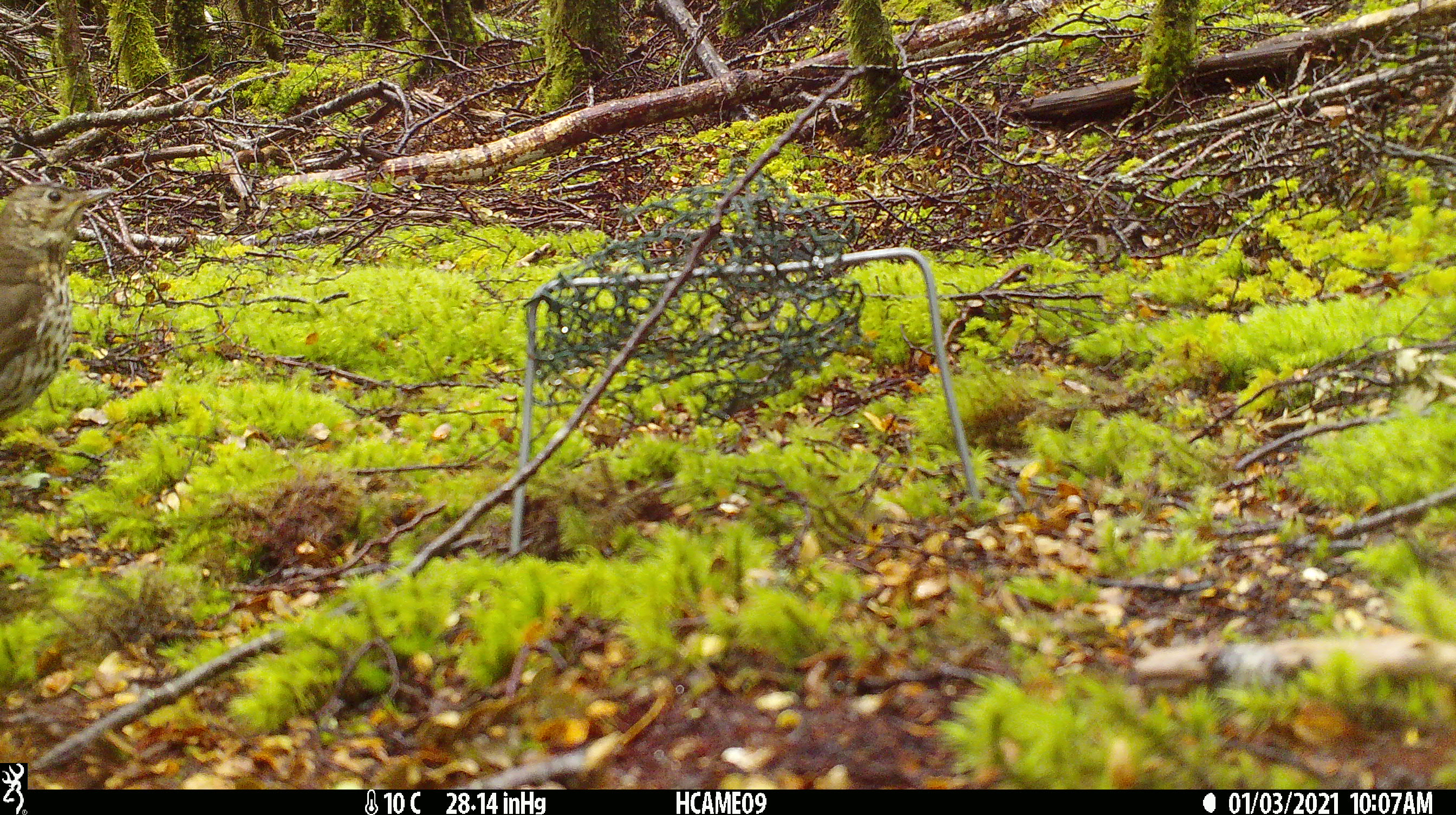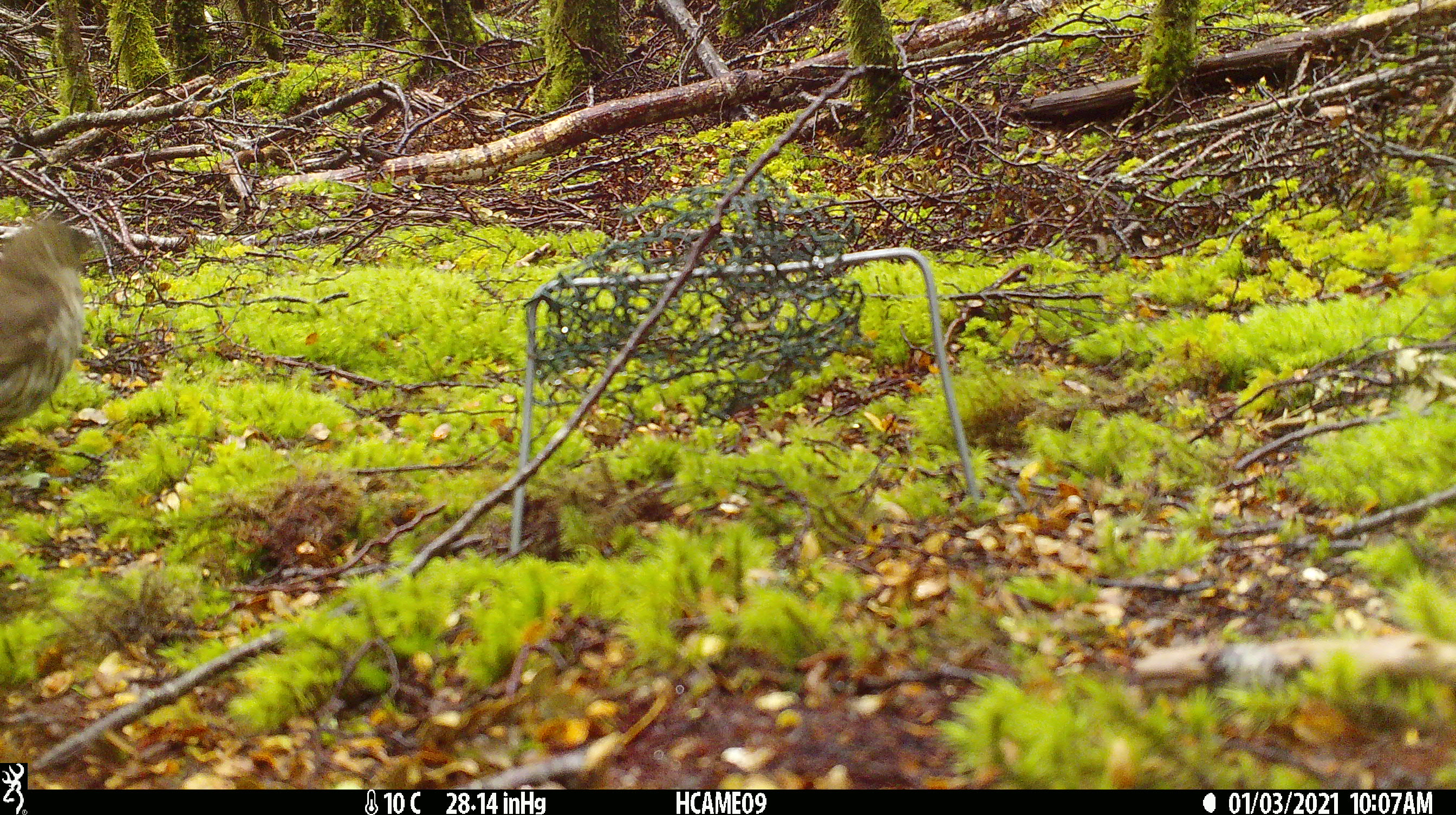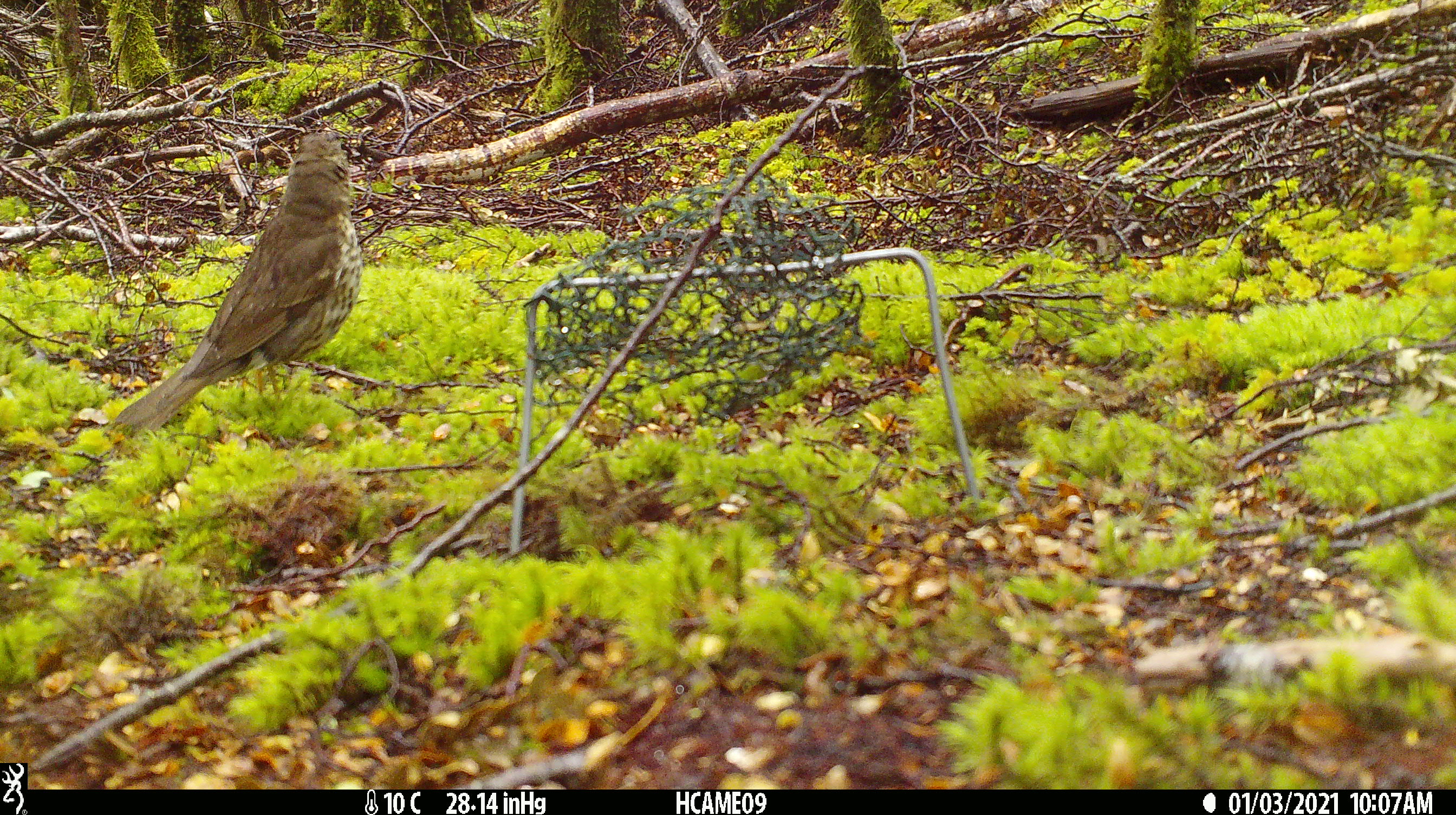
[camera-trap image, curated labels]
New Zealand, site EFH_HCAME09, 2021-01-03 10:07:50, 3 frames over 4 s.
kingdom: Animalia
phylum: Chordata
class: Aves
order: Passeriformes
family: Turdidae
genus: Turdus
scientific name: Turdus philomelos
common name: song thrush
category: thrush